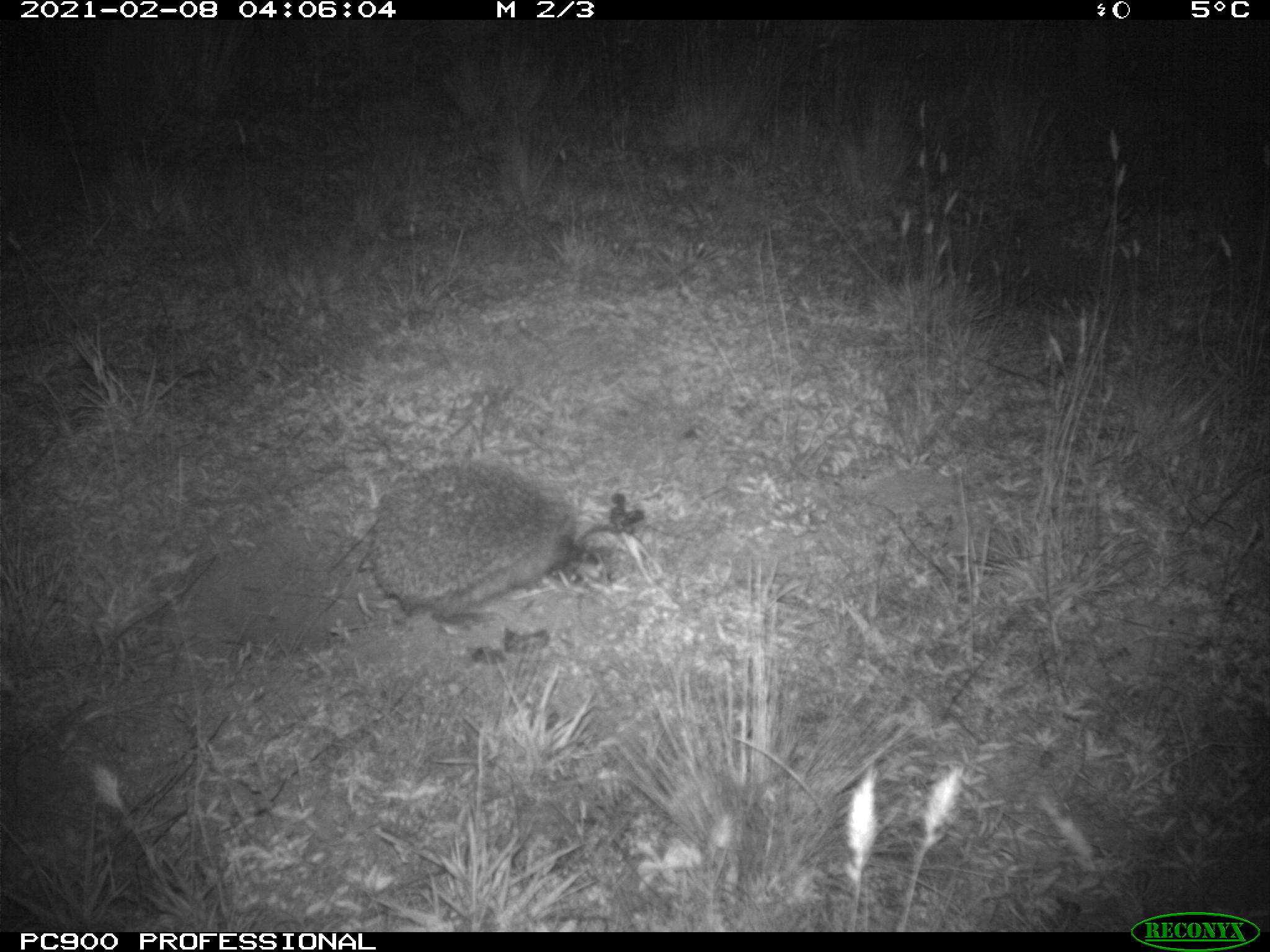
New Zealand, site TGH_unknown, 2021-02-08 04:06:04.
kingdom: Animalia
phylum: Chordata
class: Mammalia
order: Eulipotyphla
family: Erinaceidae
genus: Erinaceus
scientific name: Erinaceus europaeus europaeus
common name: european hedgehog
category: hedgehog